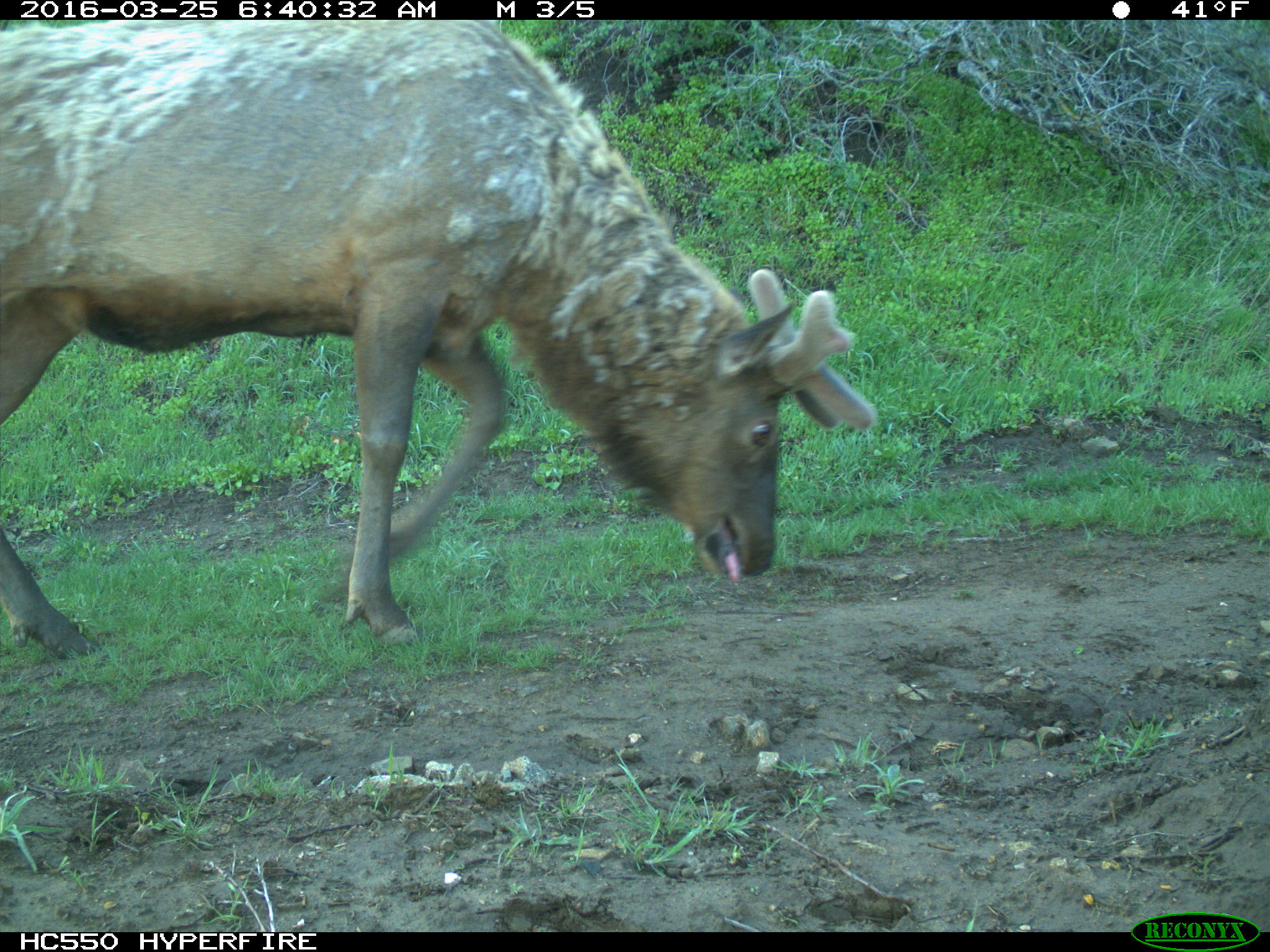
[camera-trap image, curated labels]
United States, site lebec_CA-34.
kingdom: Animalia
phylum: Chordata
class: Mammalia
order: Artiodactyla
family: Cervidae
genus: Cervus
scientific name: Cervus canadensis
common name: elk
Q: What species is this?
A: Cervus canadensis (elk).